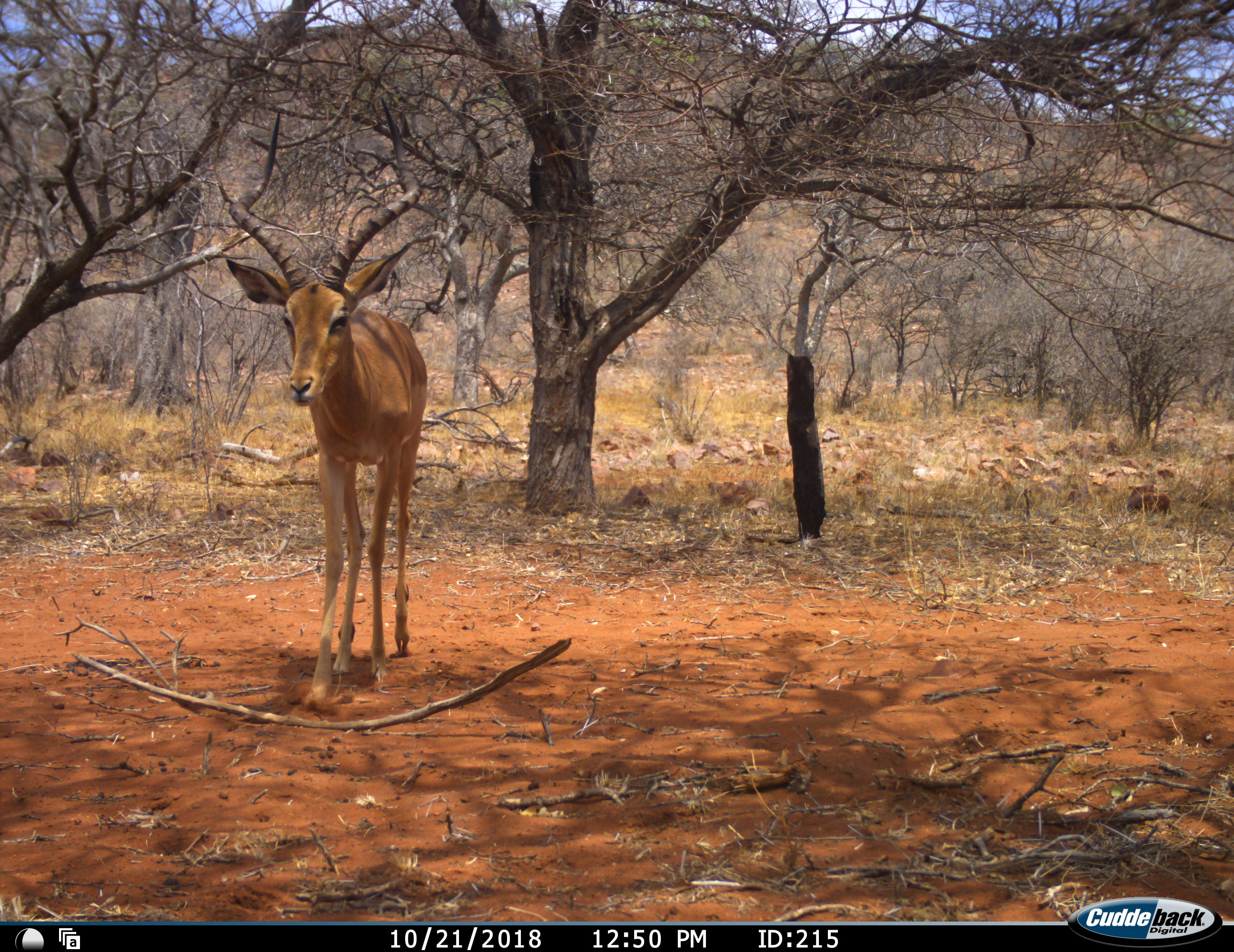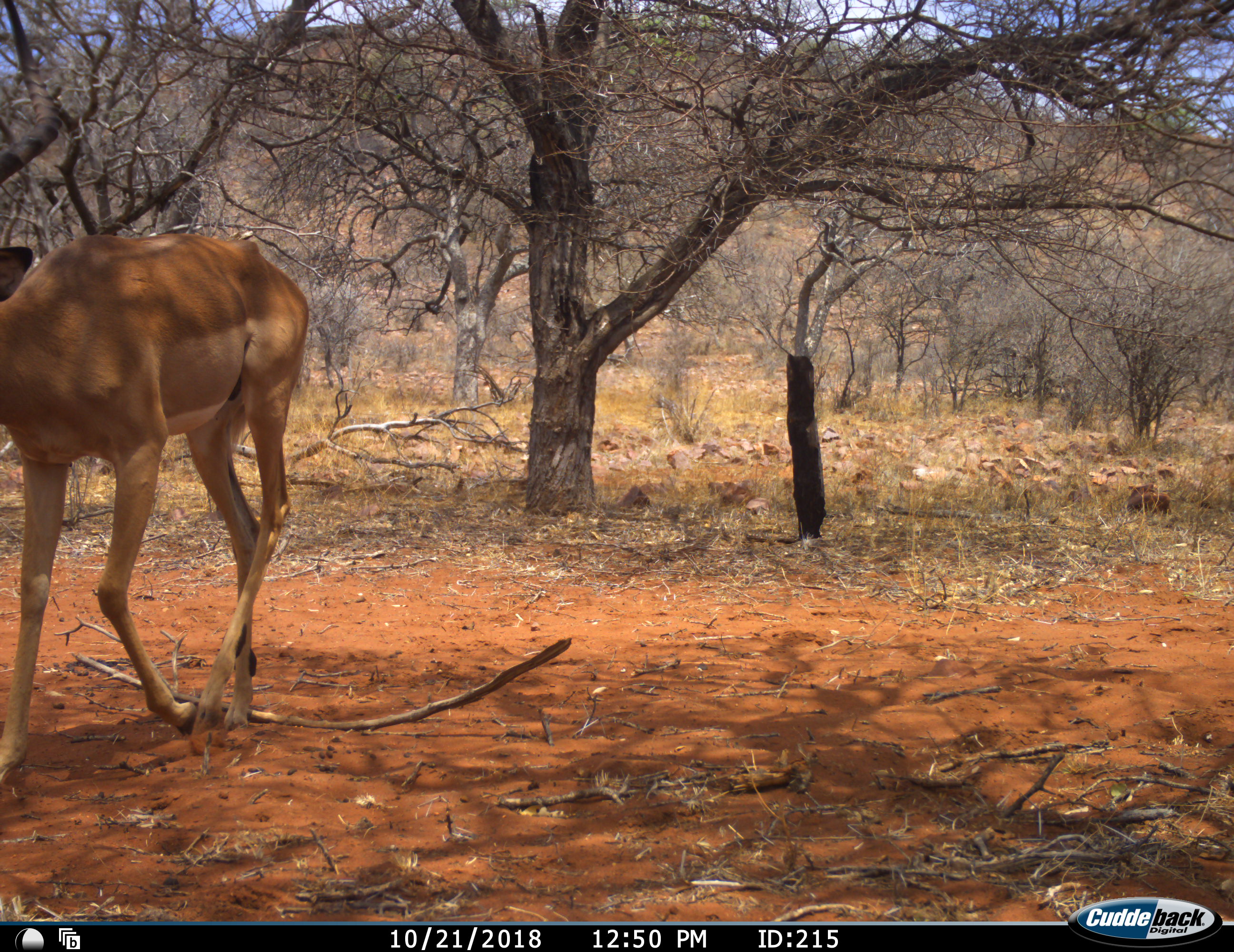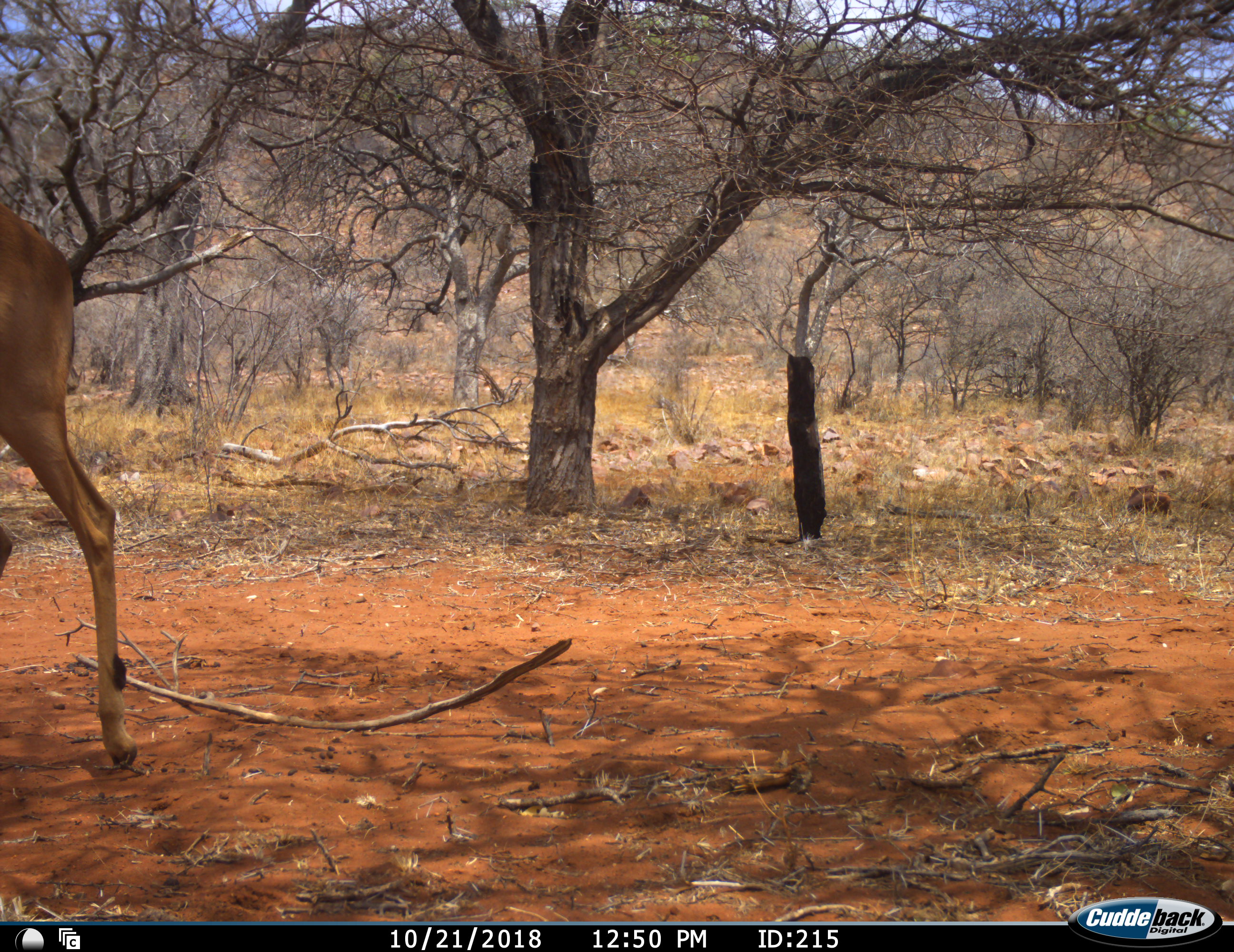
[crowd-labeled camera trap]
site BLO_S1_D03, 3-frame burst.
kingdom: Animalia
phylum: Chordata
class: Mammalia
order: Artiodactyla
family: Bovidae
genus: Aepyceros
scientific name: Aepyceros melampus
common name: impala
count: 1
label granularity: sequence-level